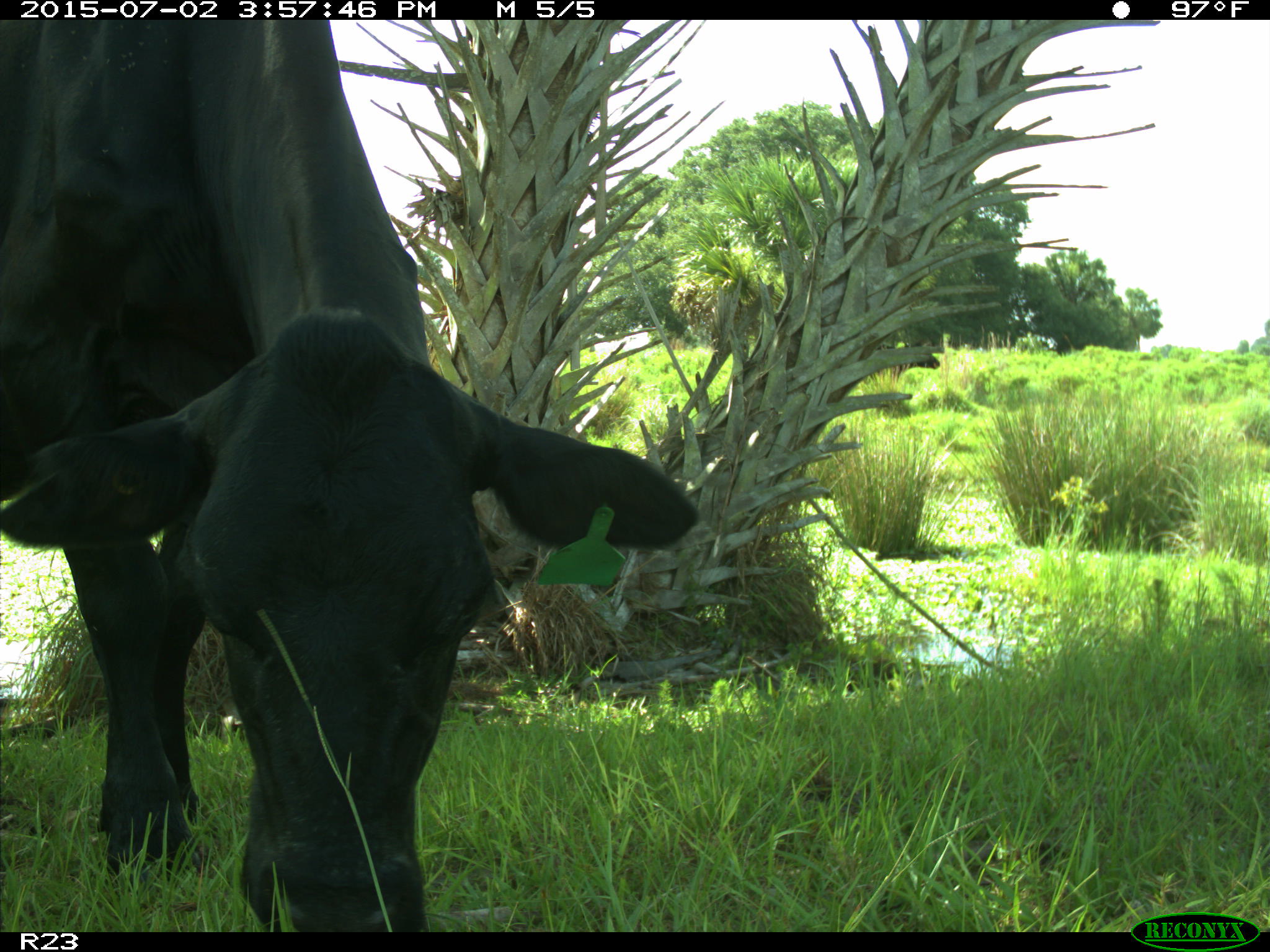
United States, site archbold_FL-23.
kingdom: Animalia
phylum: Chordata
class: Mammalia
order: Artiodactyla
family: Bovidae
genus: Bos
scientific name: Bos taurus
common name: domestic cow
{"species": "Bos taurus (domestic cow)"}